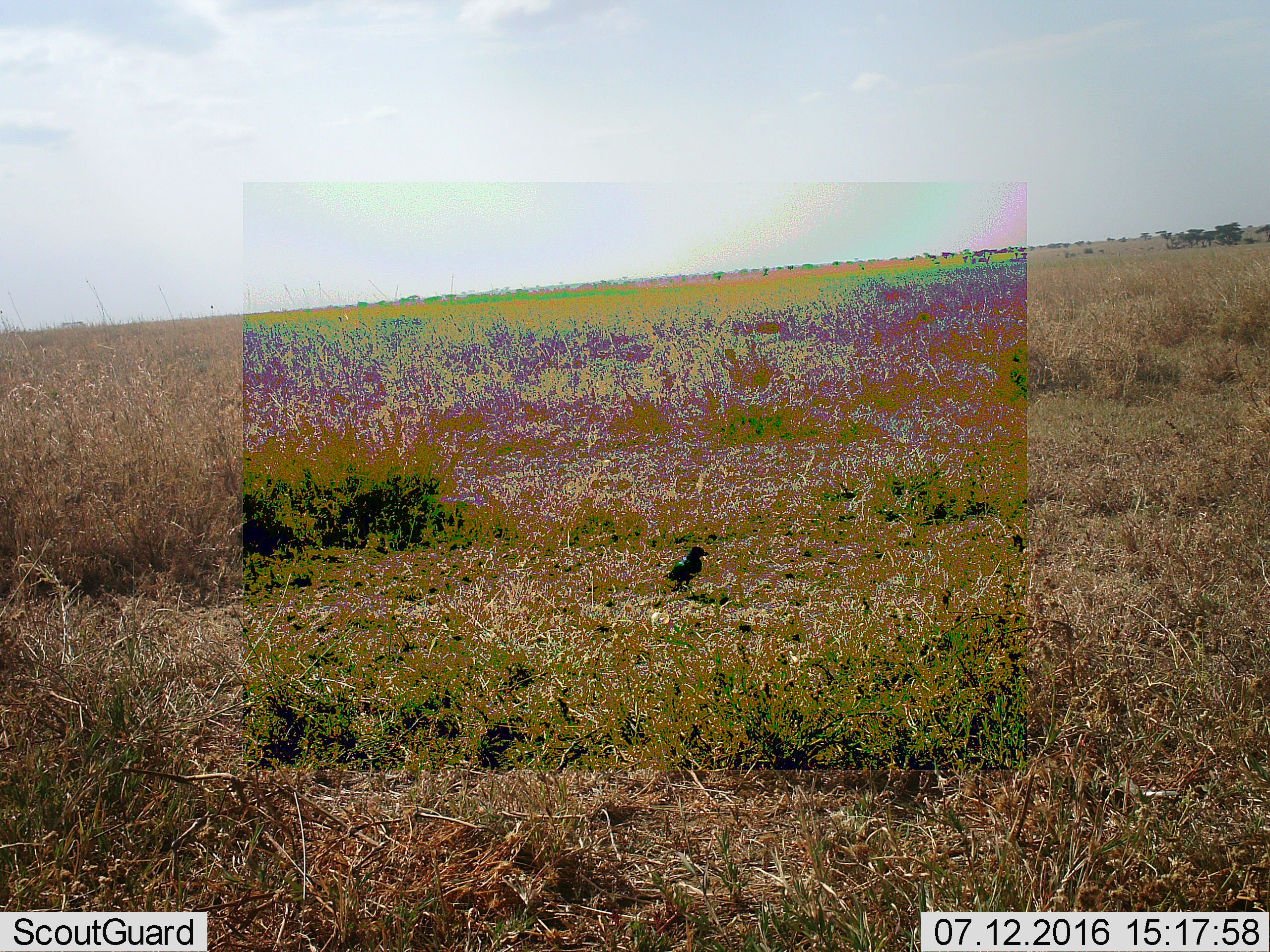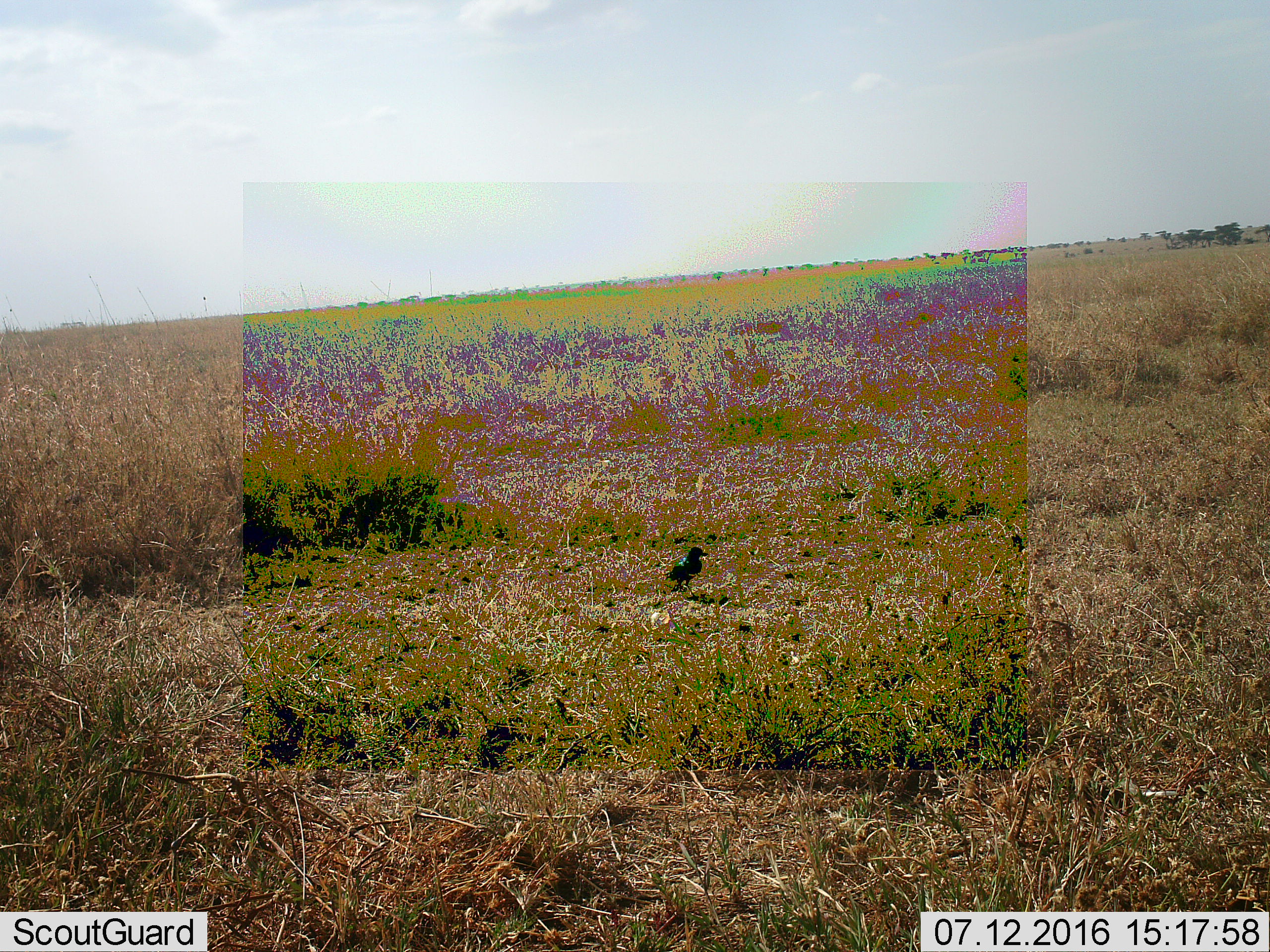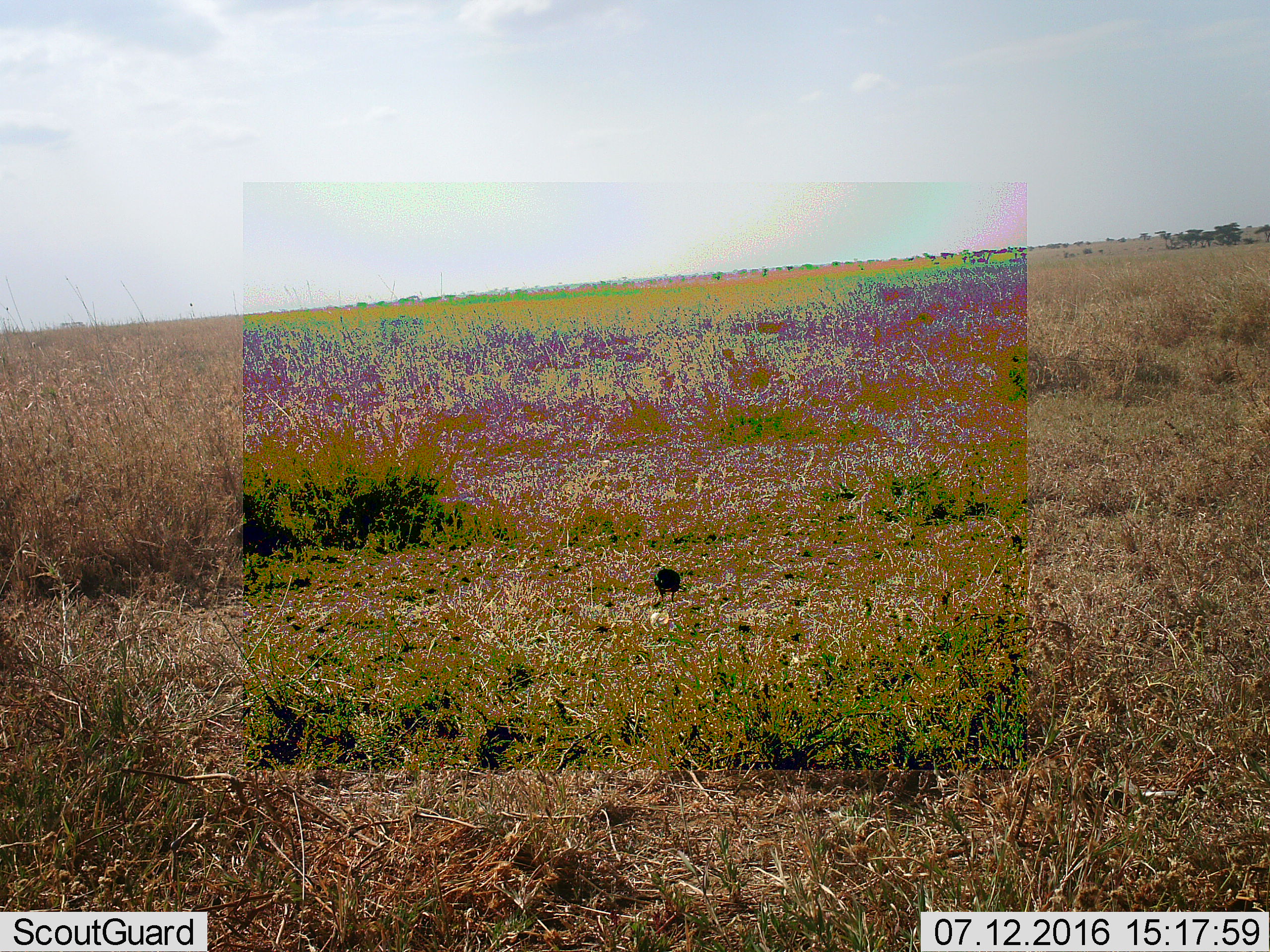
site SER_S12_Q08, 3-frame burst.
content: unidentified animal